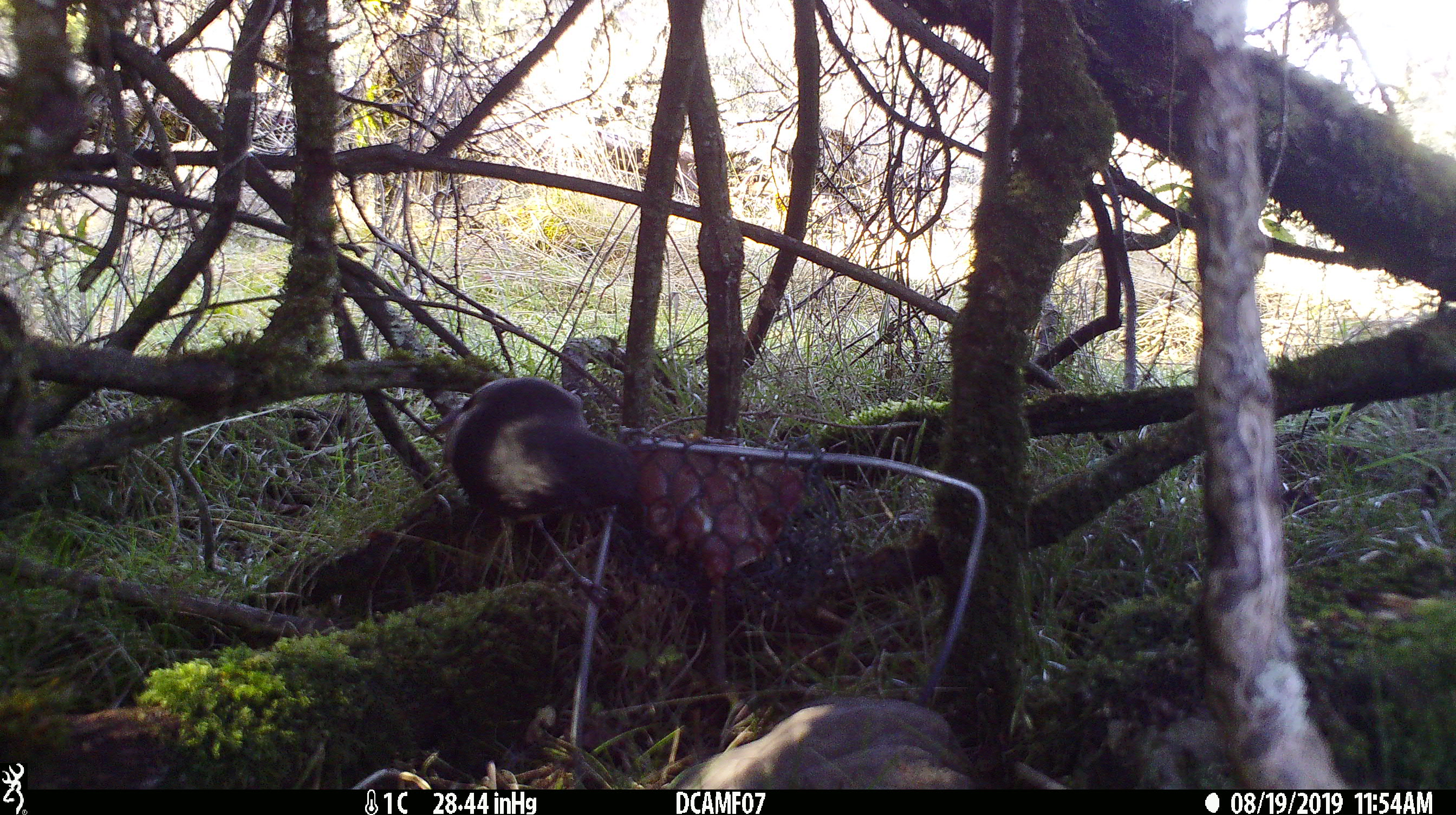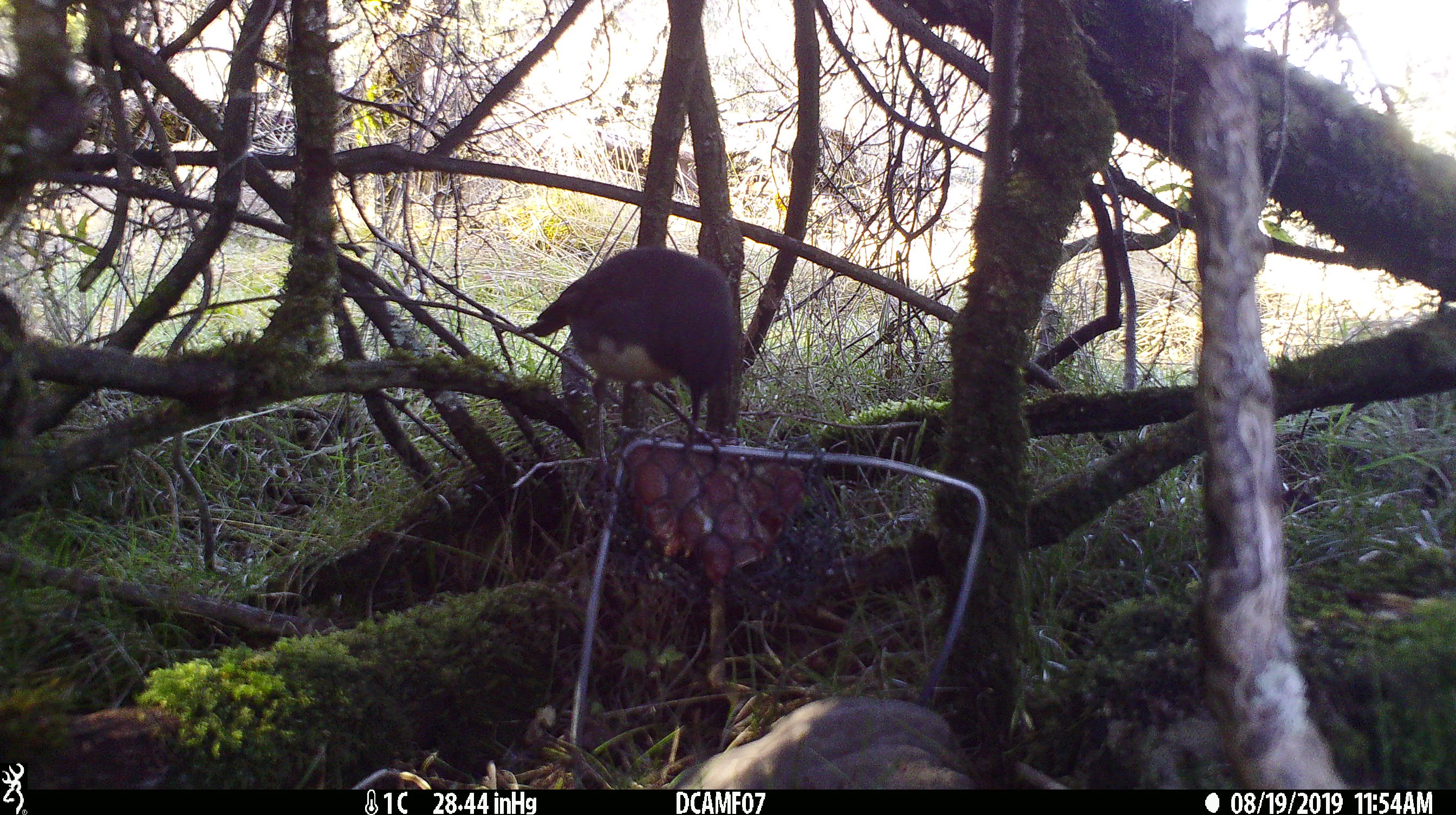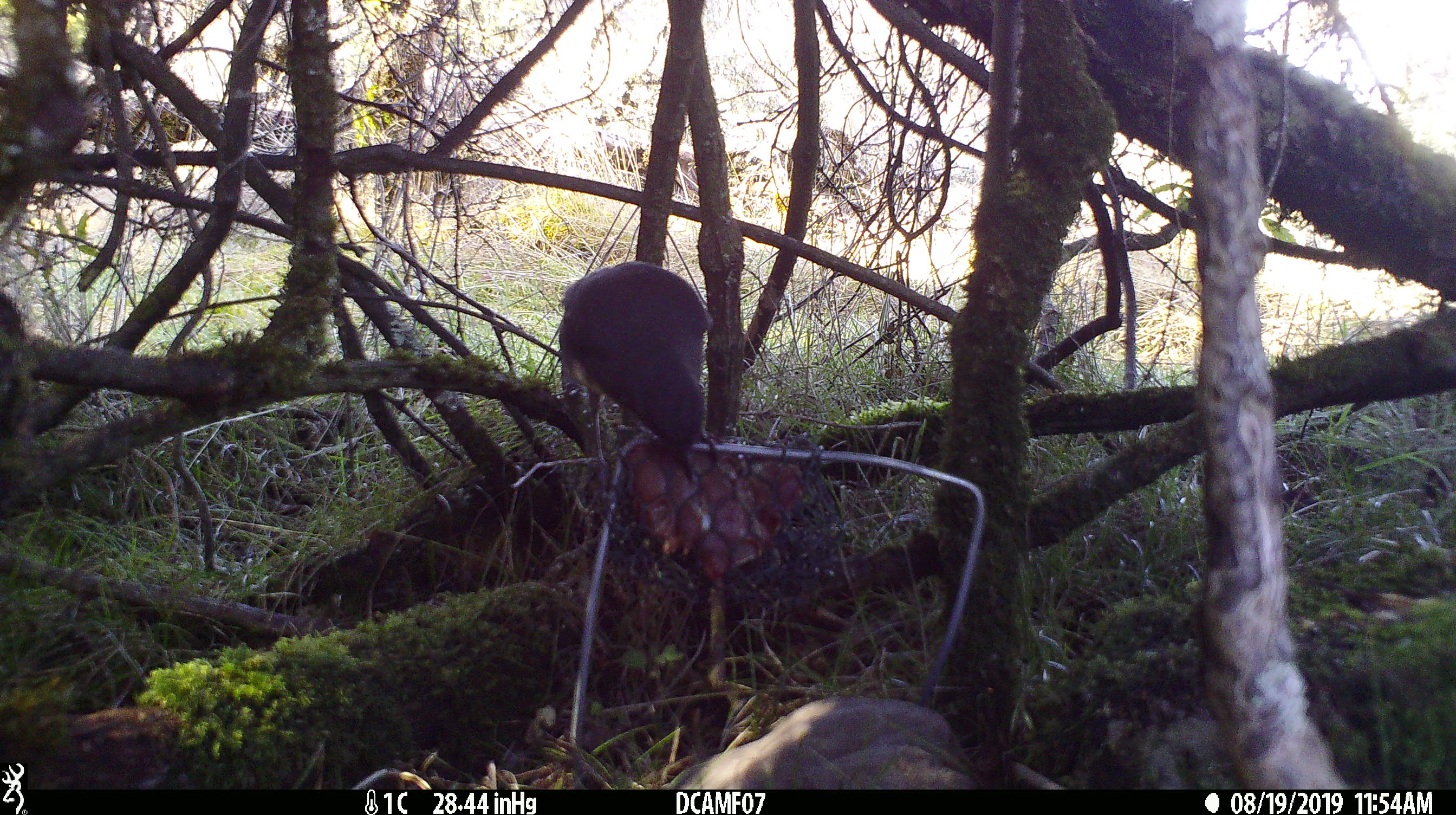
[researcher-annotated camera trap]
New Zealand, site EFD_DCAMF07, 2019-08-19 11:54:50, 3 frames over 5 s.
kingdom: Animalia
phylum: Chordata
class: Aves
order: Passeriformes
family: Petroicidae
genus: Petroica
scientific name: Petroica australis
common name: new zealand robin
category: robin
Robin (new zealand robin) (Petroica australis).